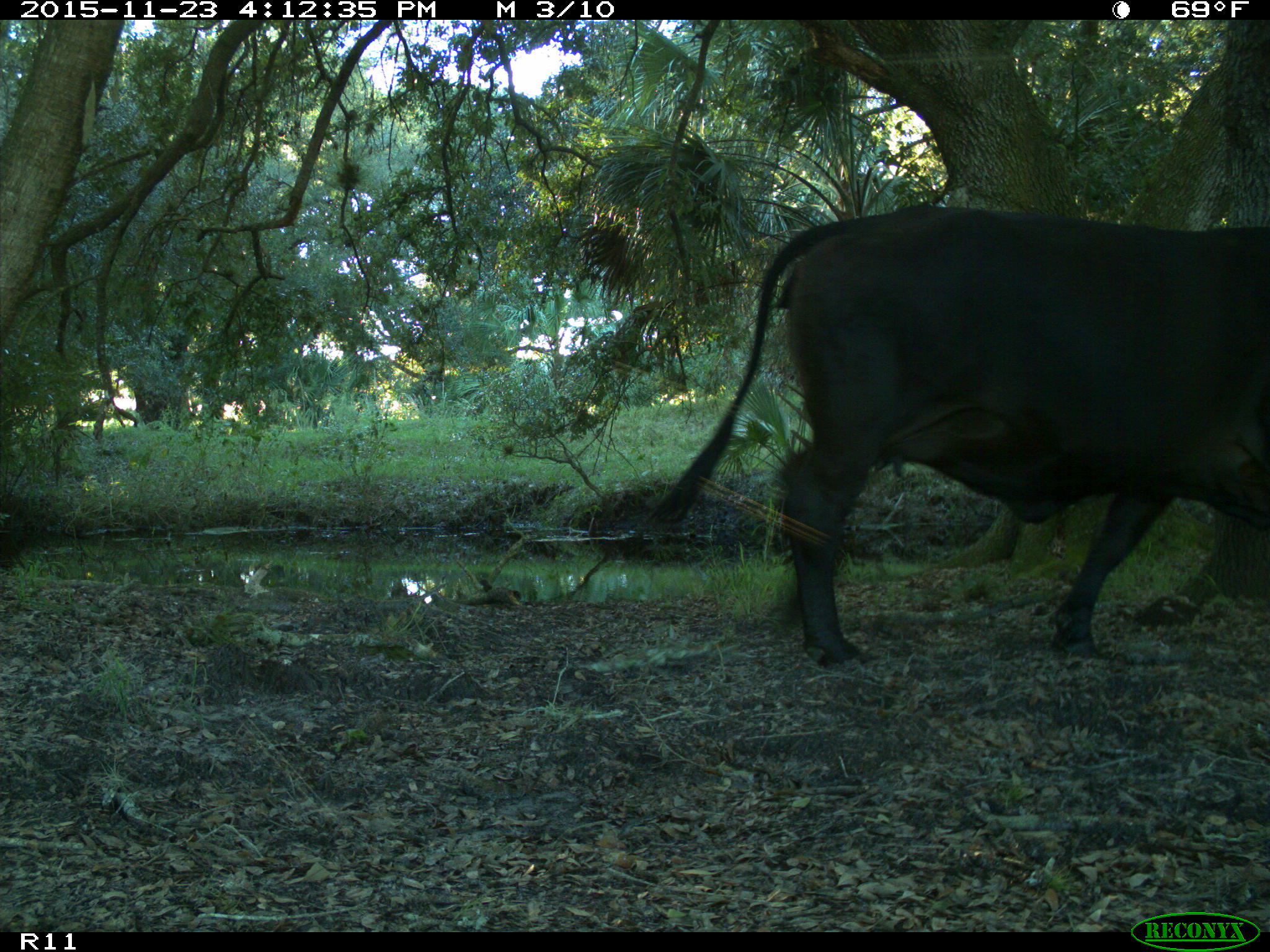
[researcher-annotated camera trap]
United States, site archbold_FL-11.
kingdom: Animalia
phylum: Chordata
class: Mammalia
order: Artiodactyla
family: Bovidae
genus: Bos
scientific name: Bos taurus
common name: domestic cow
Bos taurus (domestic cow).